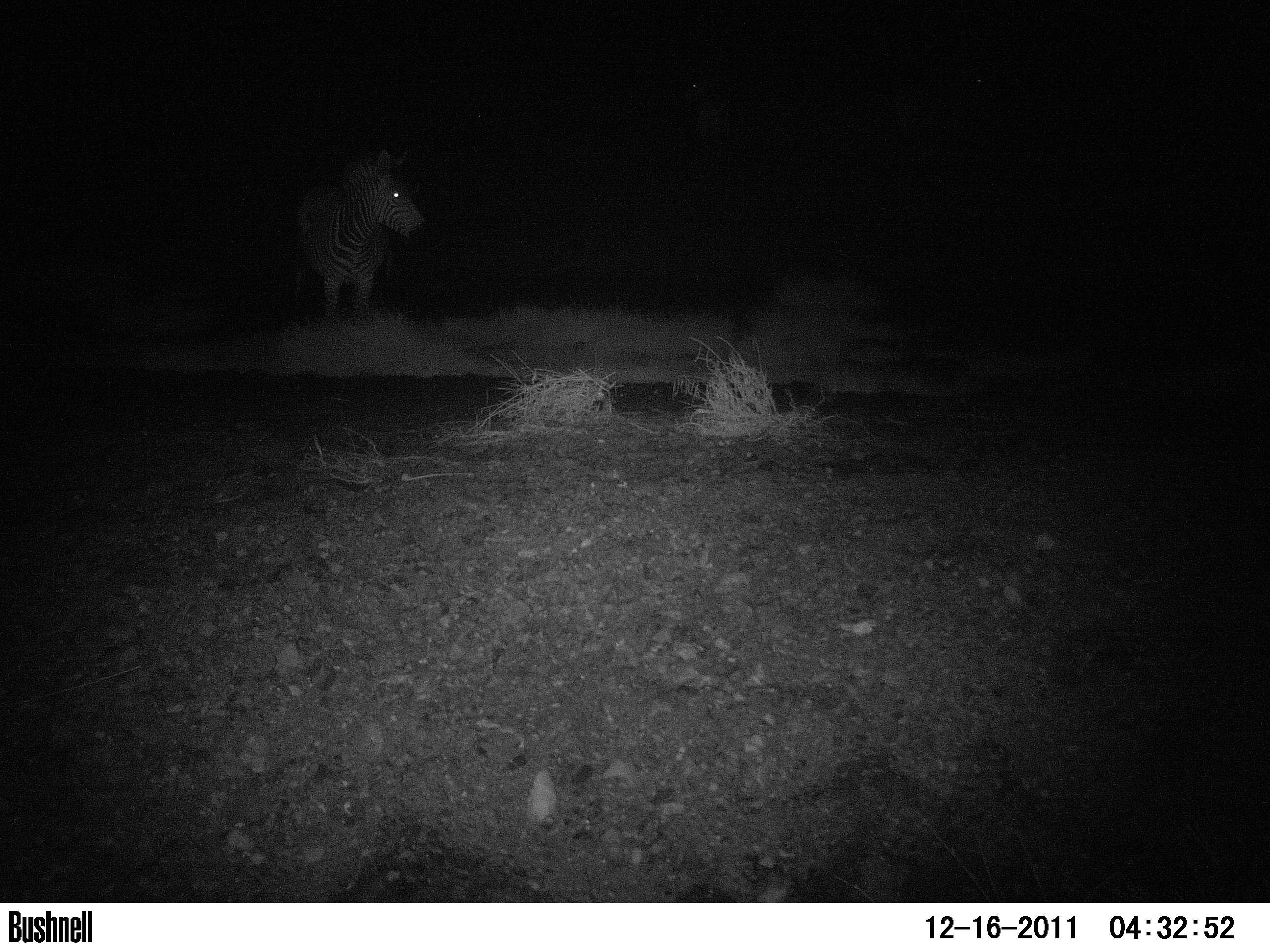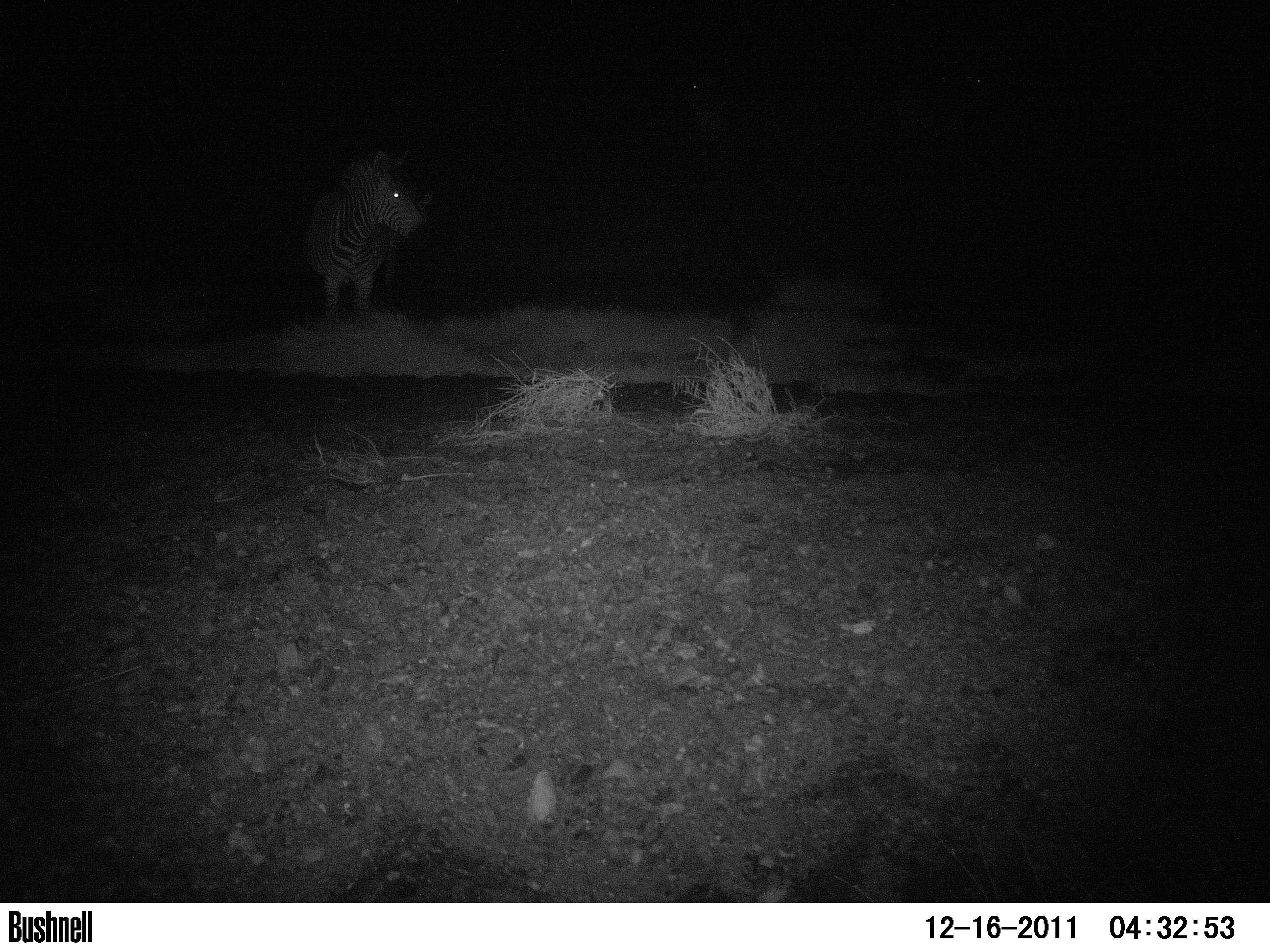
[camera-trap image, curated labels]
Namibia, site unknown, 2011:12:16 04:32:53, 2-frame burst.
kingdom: Animalia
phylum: Chordata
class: Mammalia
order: Perissodactyla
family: Equidae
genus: Equus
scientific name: Equus zebra hartmannae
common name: hartmann's mountain zebra